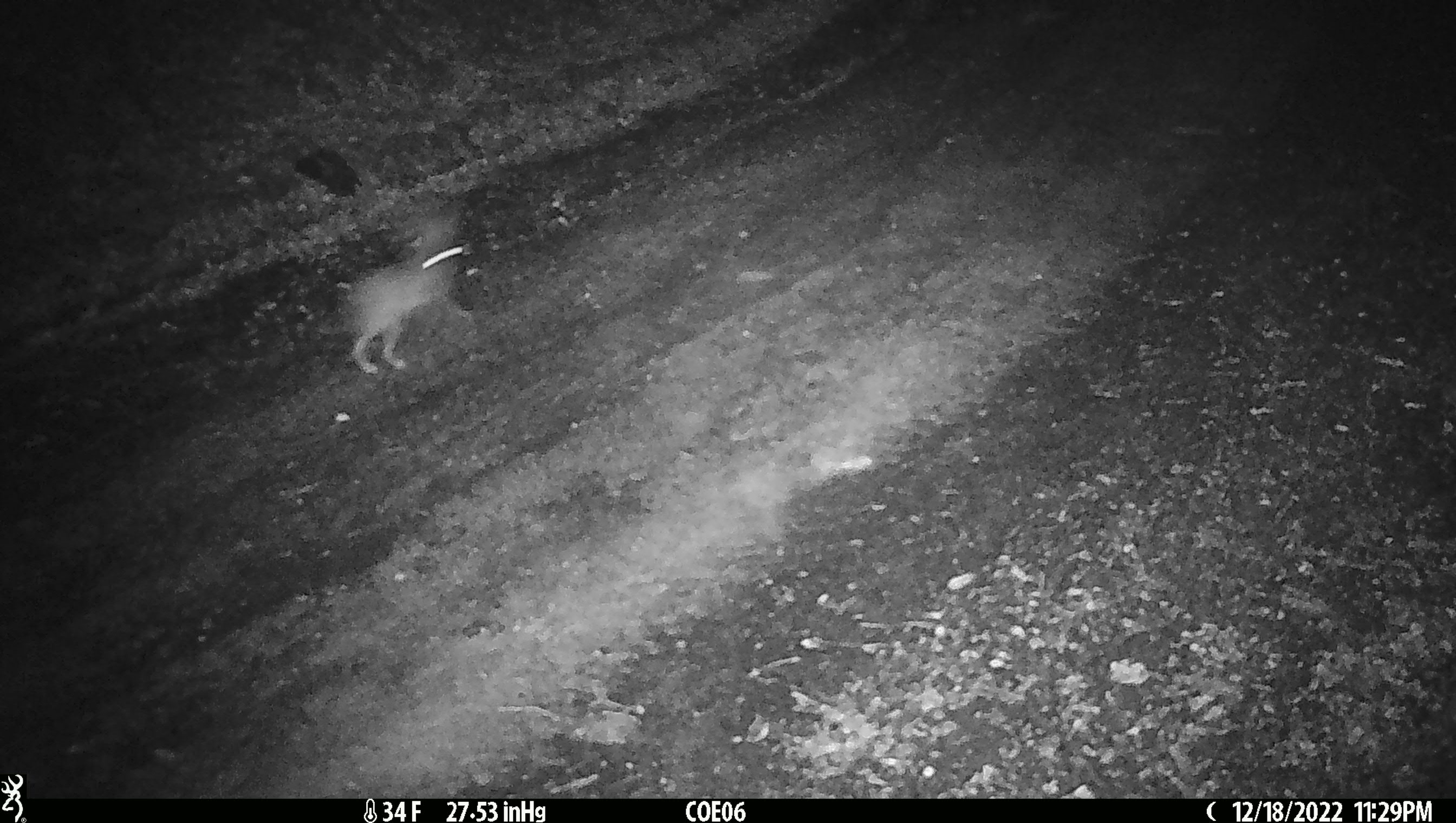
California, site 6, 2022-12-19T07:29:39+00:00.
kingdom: Animalia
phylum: Chordata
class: Mammalia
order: Lagomorpha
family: Leporidae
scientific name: Leporidae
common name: rabbit